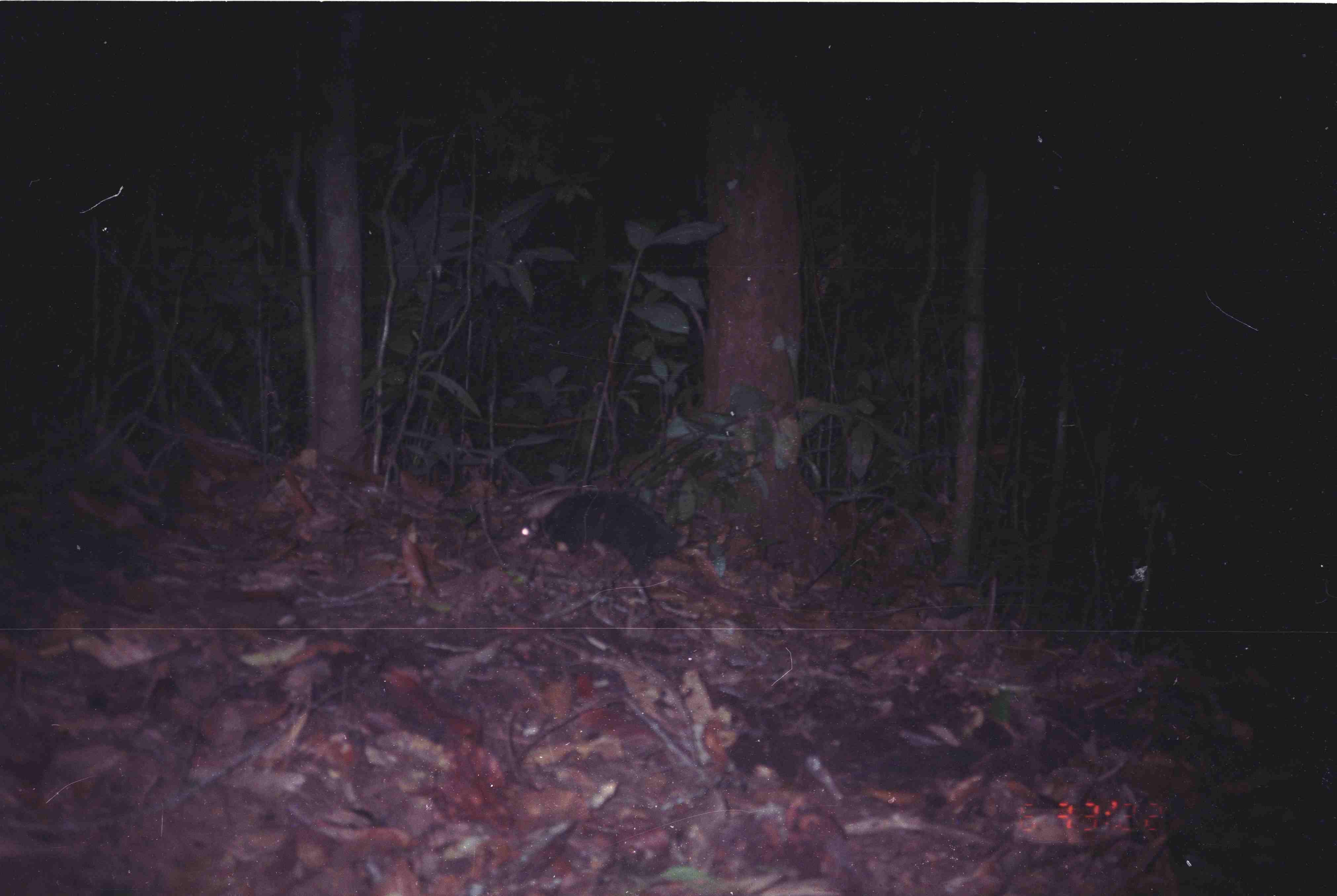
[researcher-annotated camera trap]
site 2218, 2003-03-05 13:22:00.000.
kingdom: Animalia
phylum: Chordata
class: Mammalia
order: Carnivora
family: Mephitidae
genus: Mydaus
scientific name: Mydaus javanensis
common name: sunda stink-badger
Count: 1.